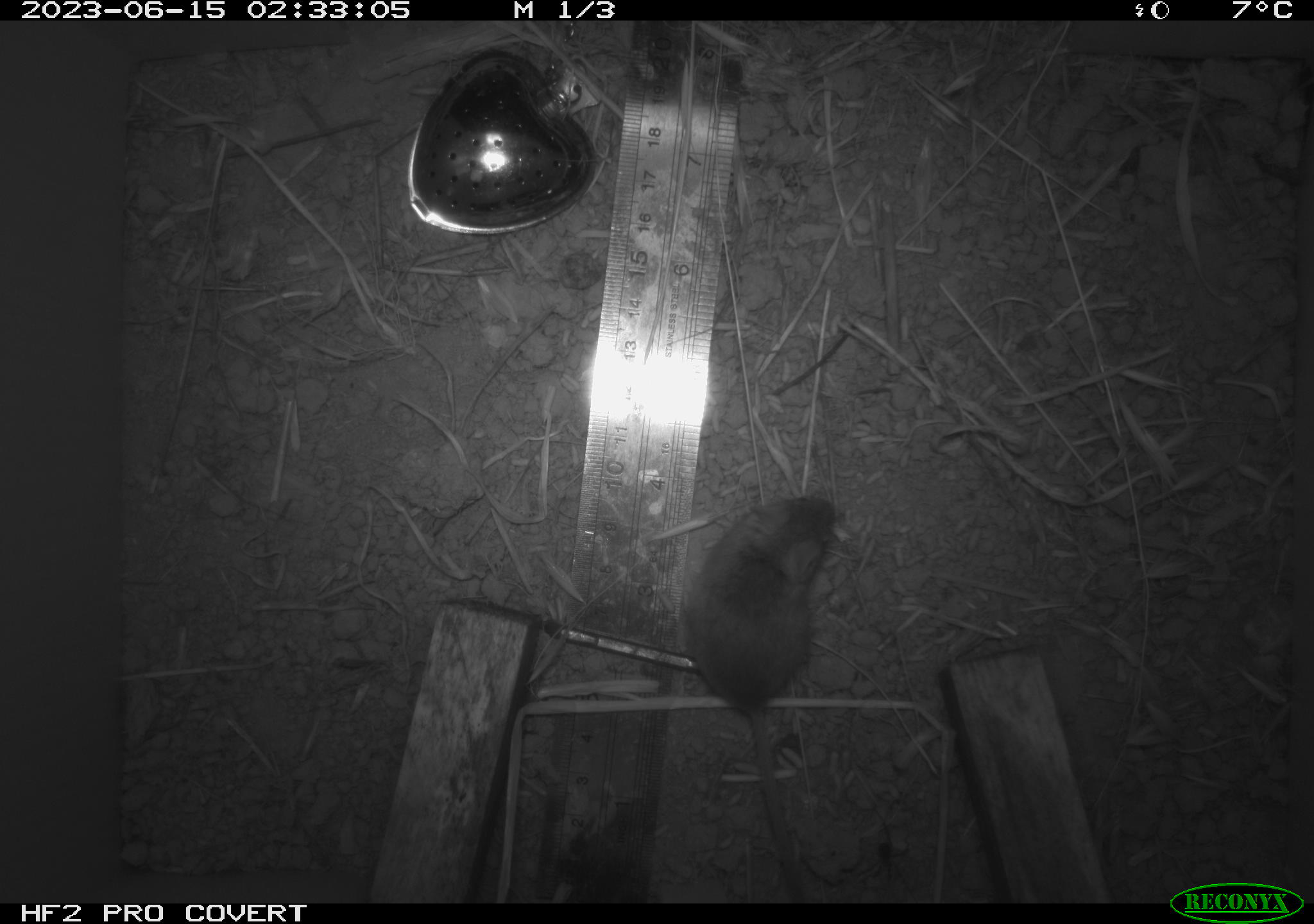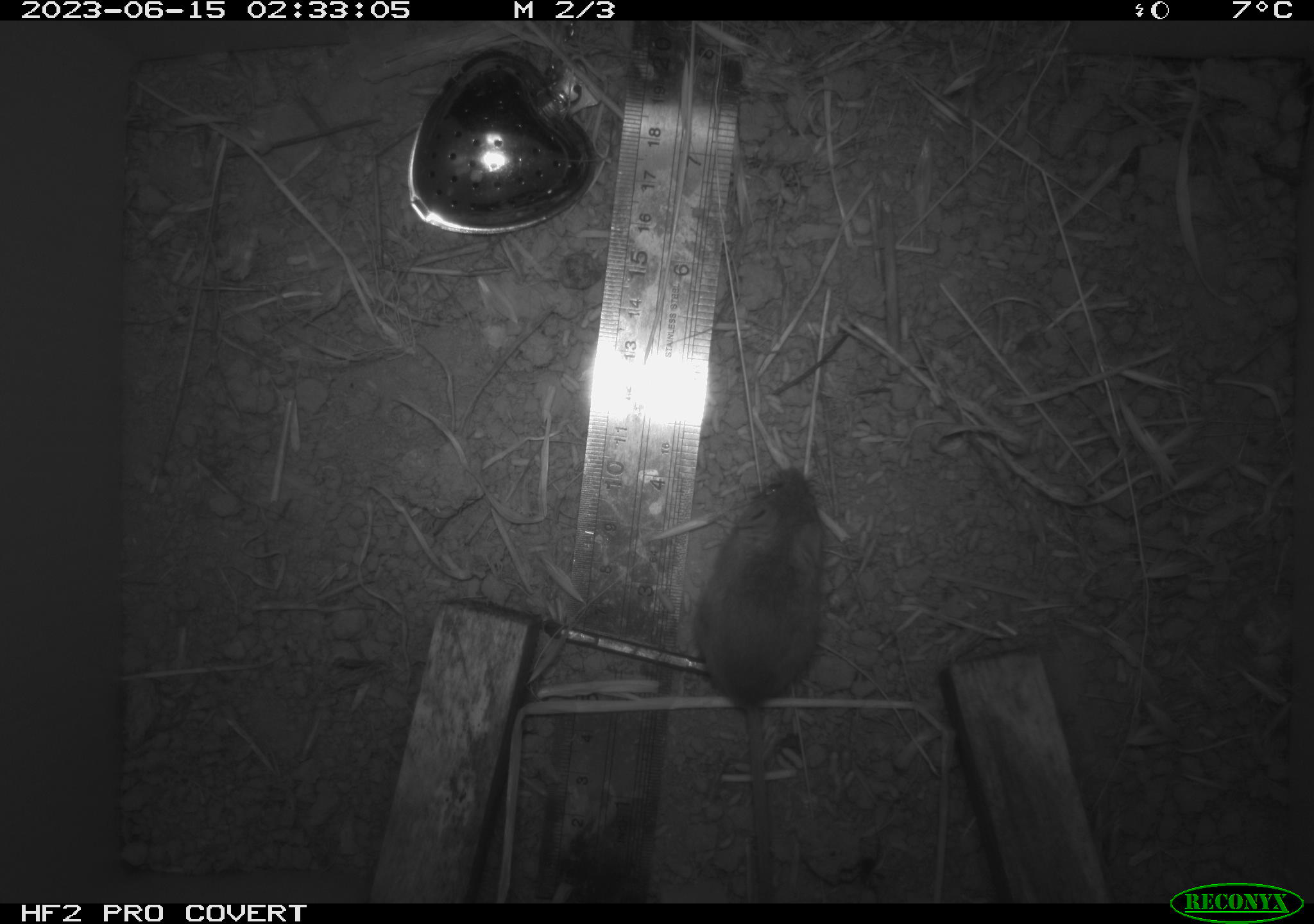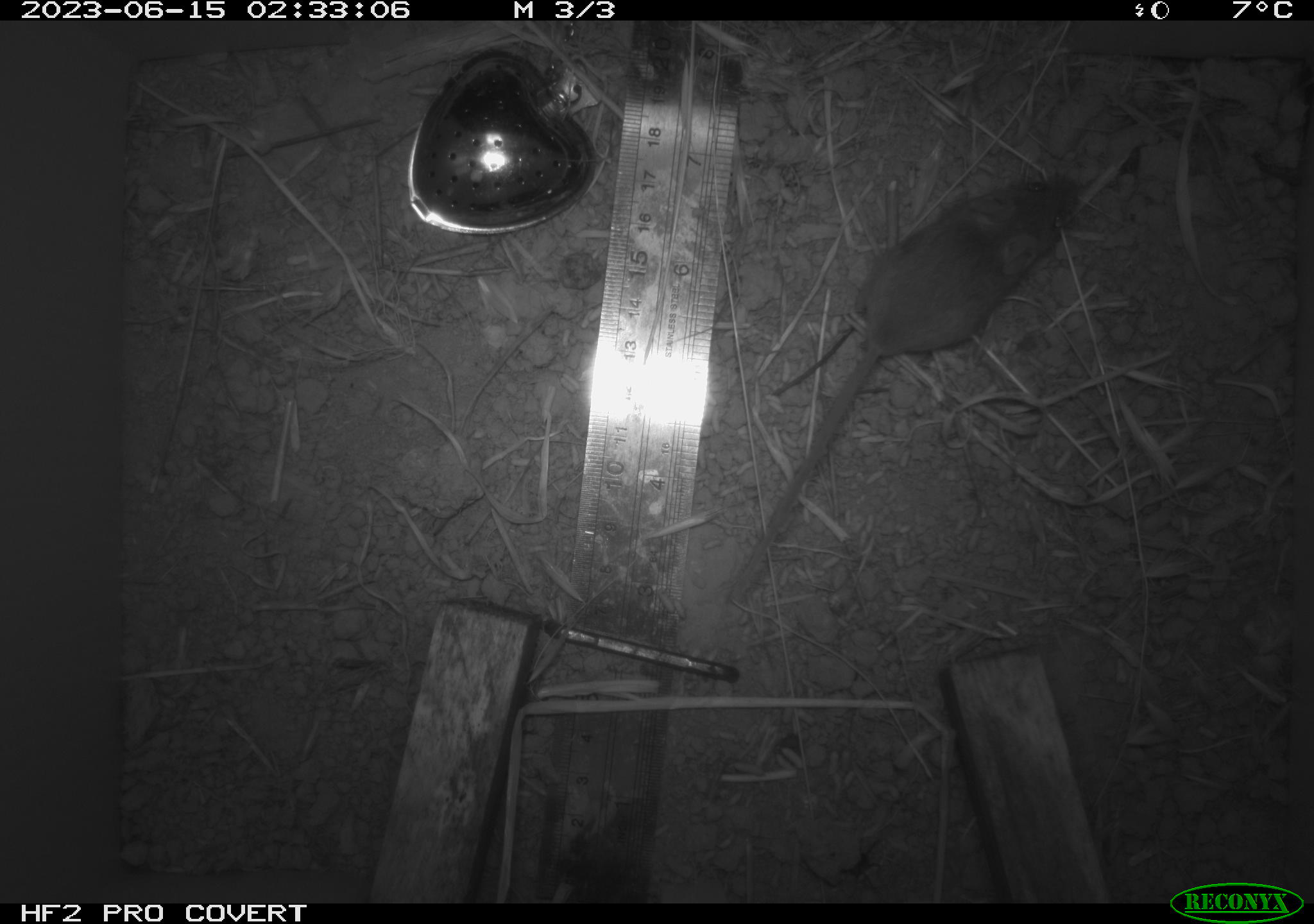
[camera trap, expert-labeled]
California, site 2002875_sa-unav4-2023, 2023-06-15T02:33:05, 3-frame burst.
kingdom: Animalia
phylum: Chordata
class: Mammalia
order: Rodentia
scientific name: Rodentia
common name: mouse species